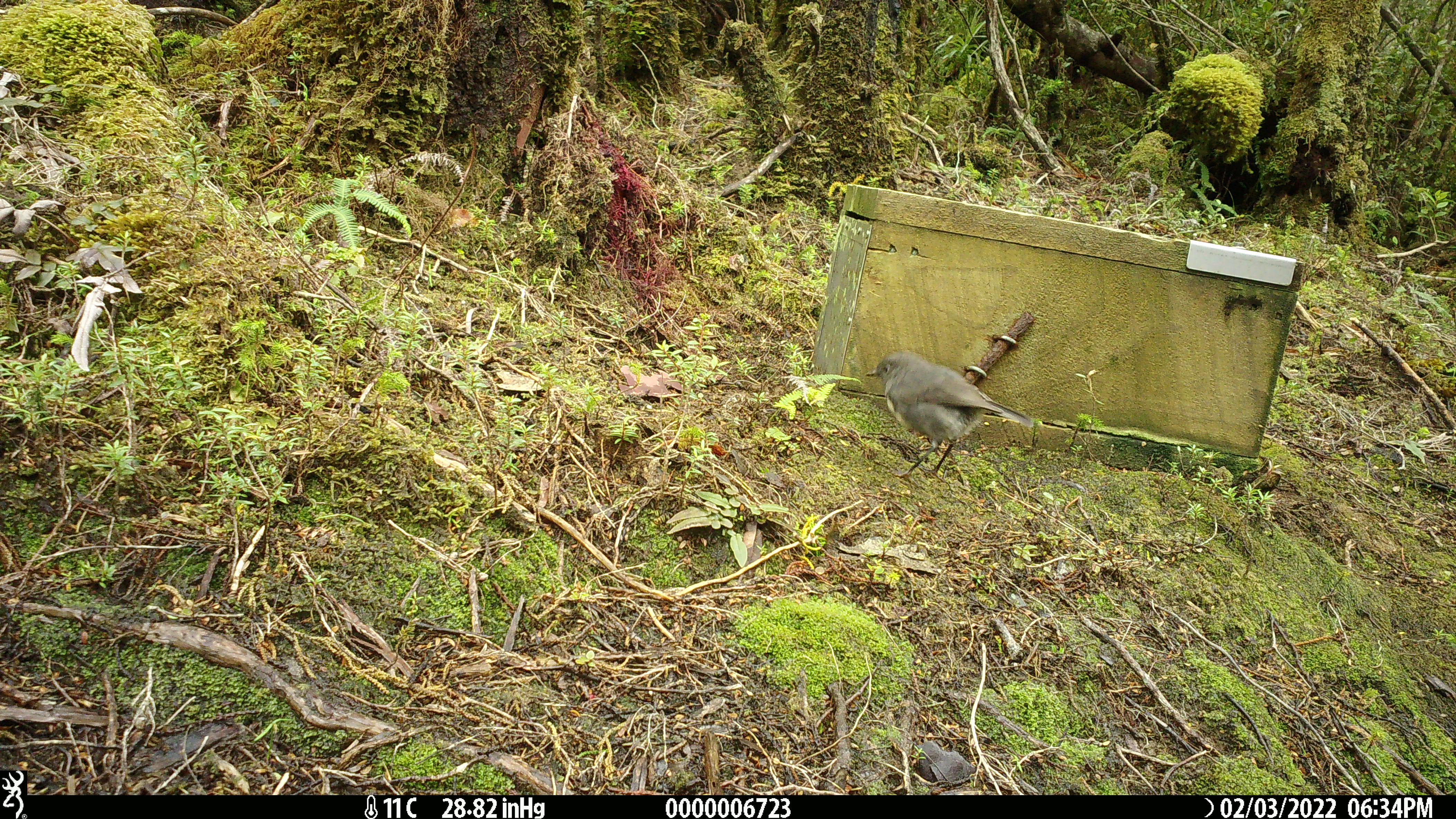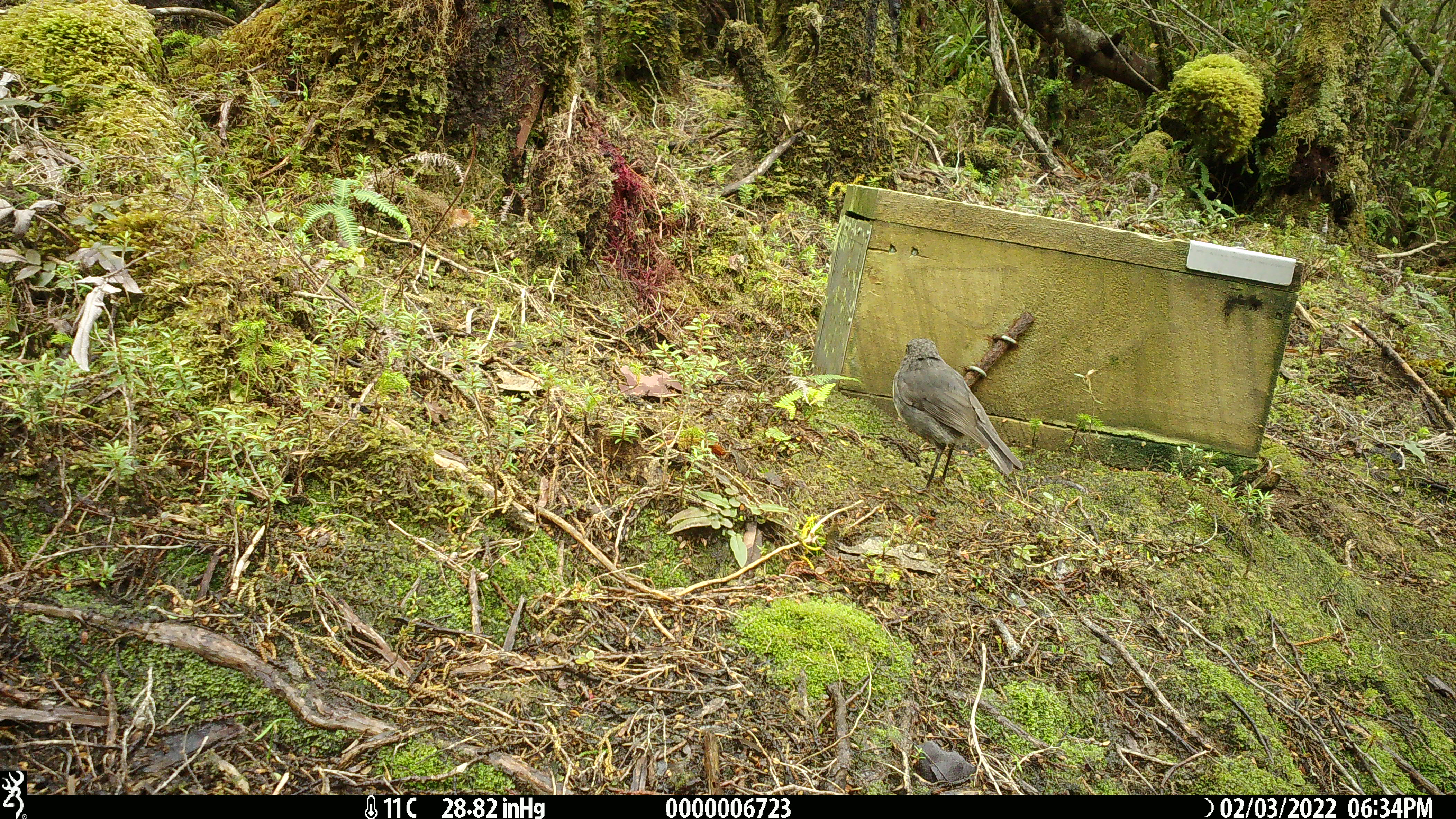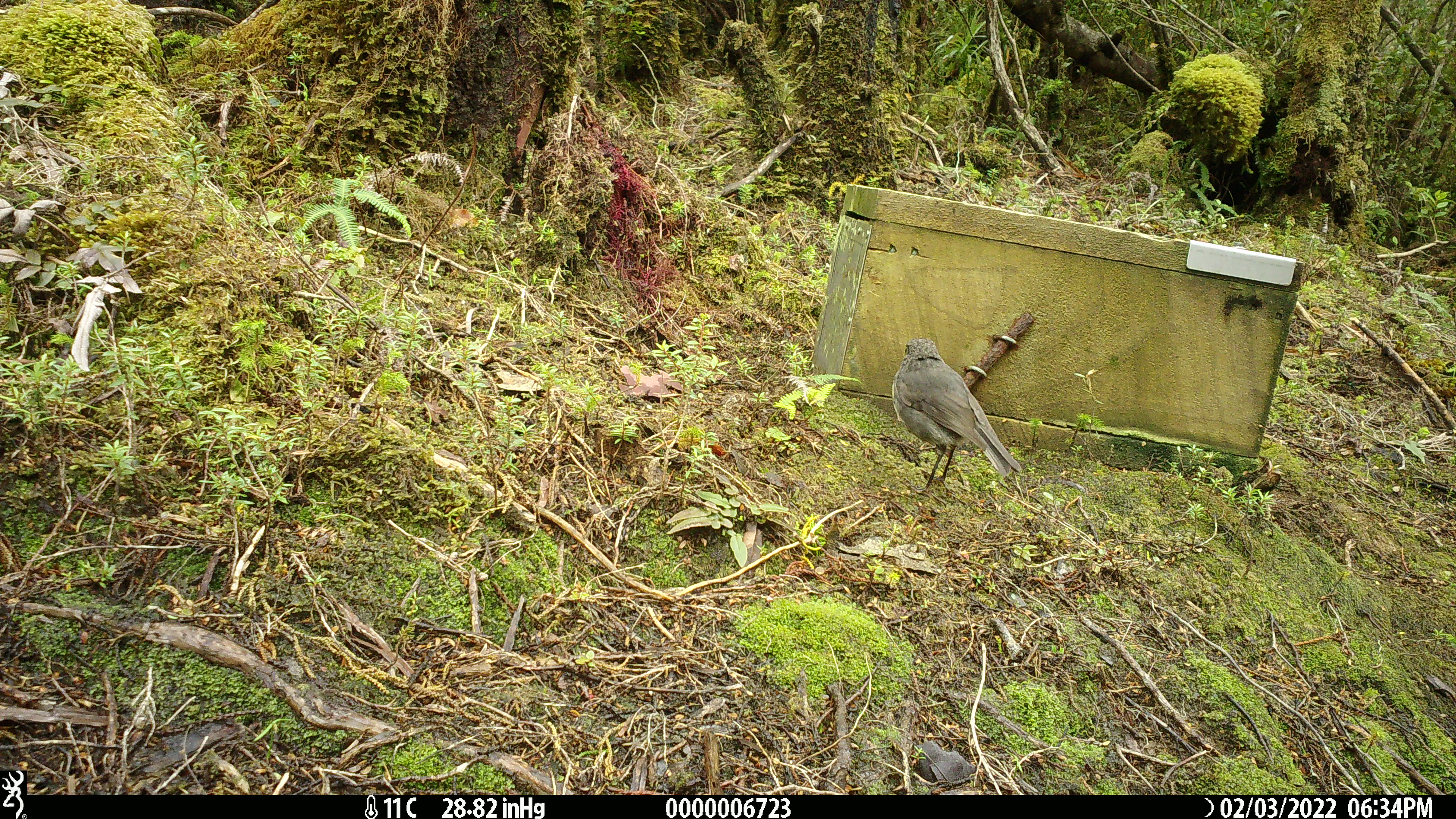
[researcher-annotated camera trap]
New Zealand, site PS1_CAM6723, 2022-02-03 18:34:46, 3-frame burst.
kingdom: Animalia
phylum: Chordata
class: Aves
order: Passeriformes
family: Petroicidae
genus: Petroica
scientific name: Petroica australis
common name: new zealand robin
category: robin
Robin (new zealand robin) (Petroica australis).